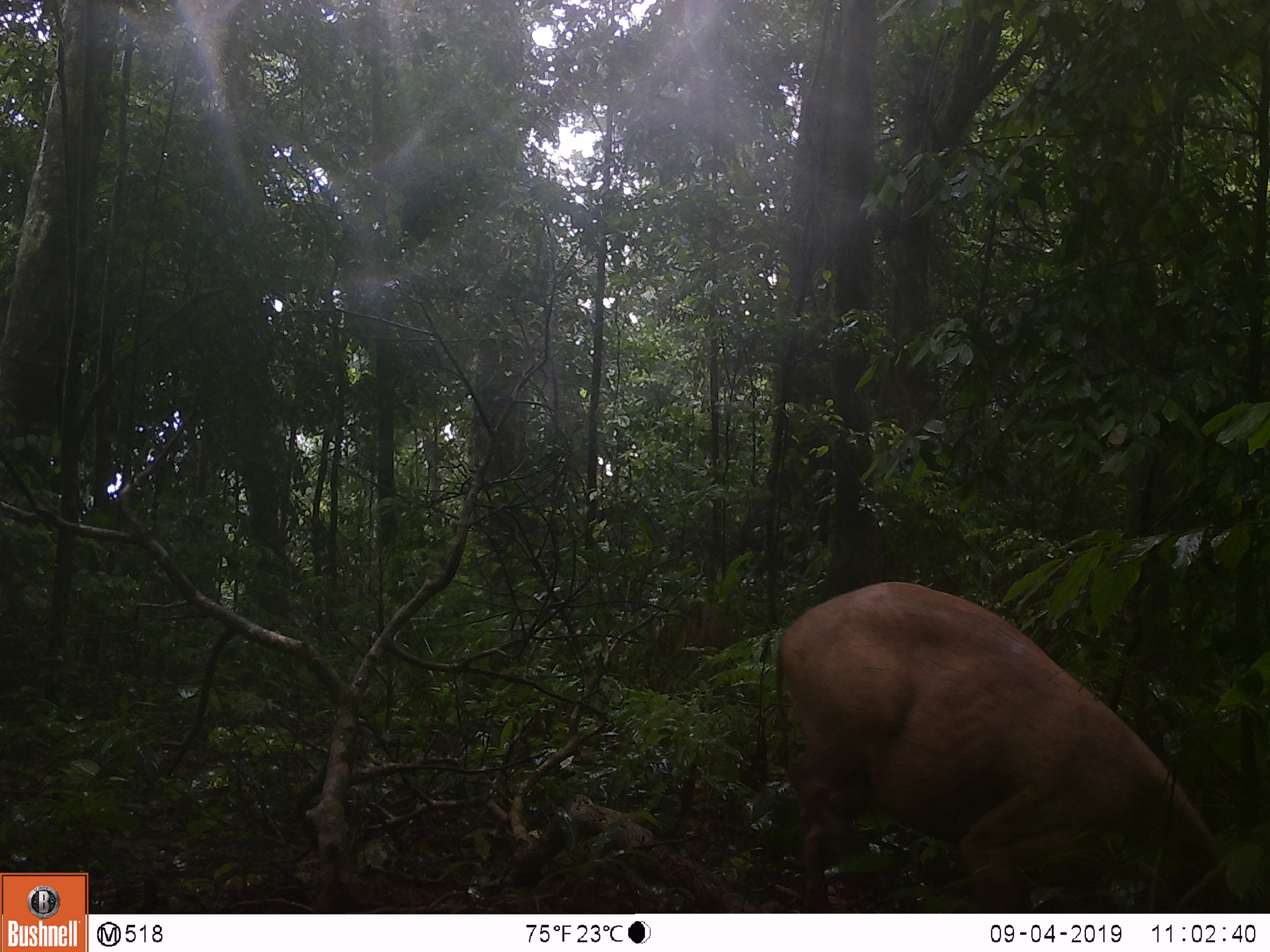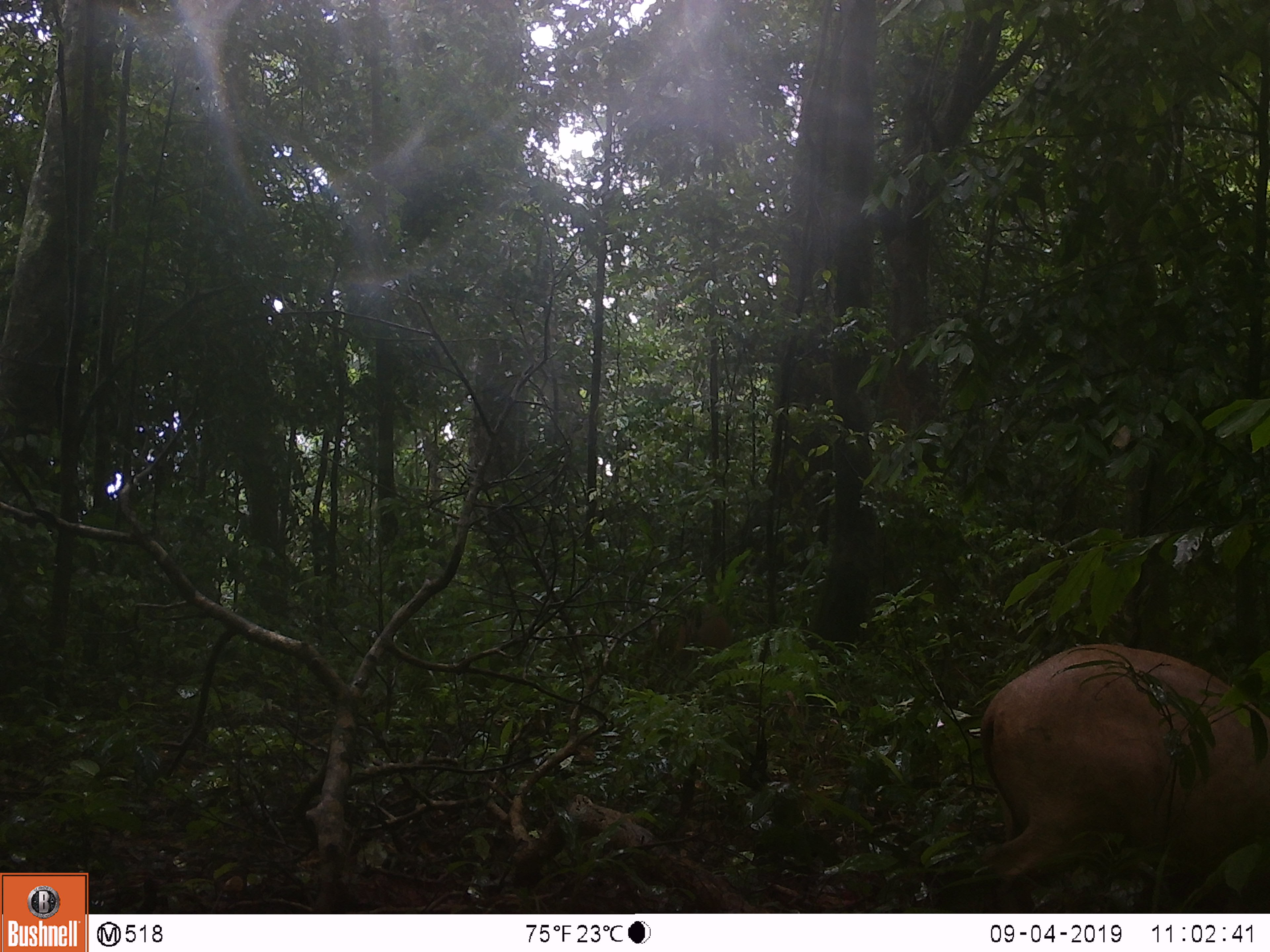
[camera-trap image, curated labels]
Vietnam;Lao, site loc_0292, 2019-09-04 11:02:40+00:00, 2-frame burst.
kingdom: Animalia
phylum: Chordata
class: Mammalia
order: Artiodactyla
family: Suidae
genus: Sus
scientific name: Sus scrofa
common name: eurasian wild pig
Eurasian wild pig (Sus scrofa). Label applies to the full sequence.